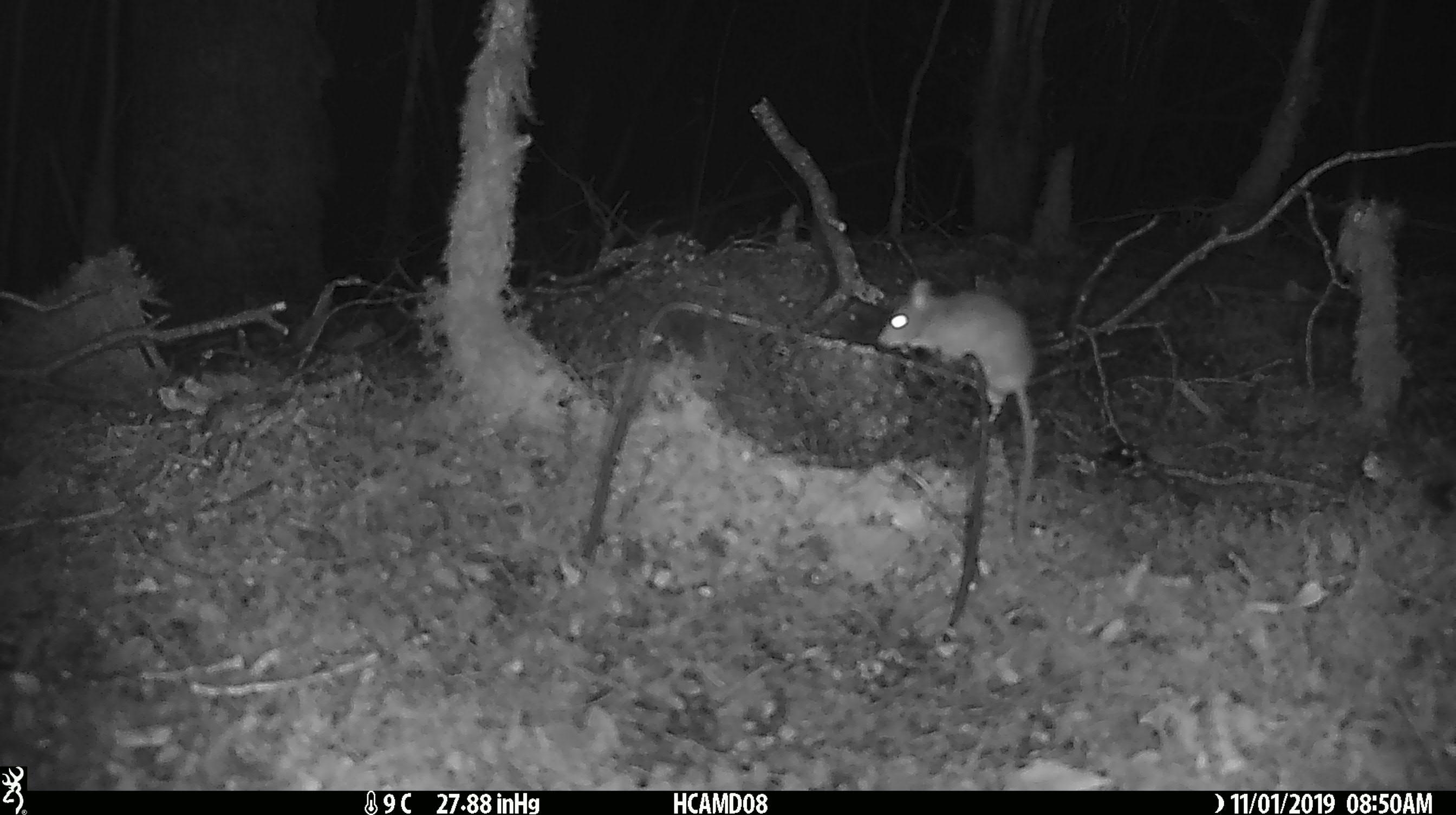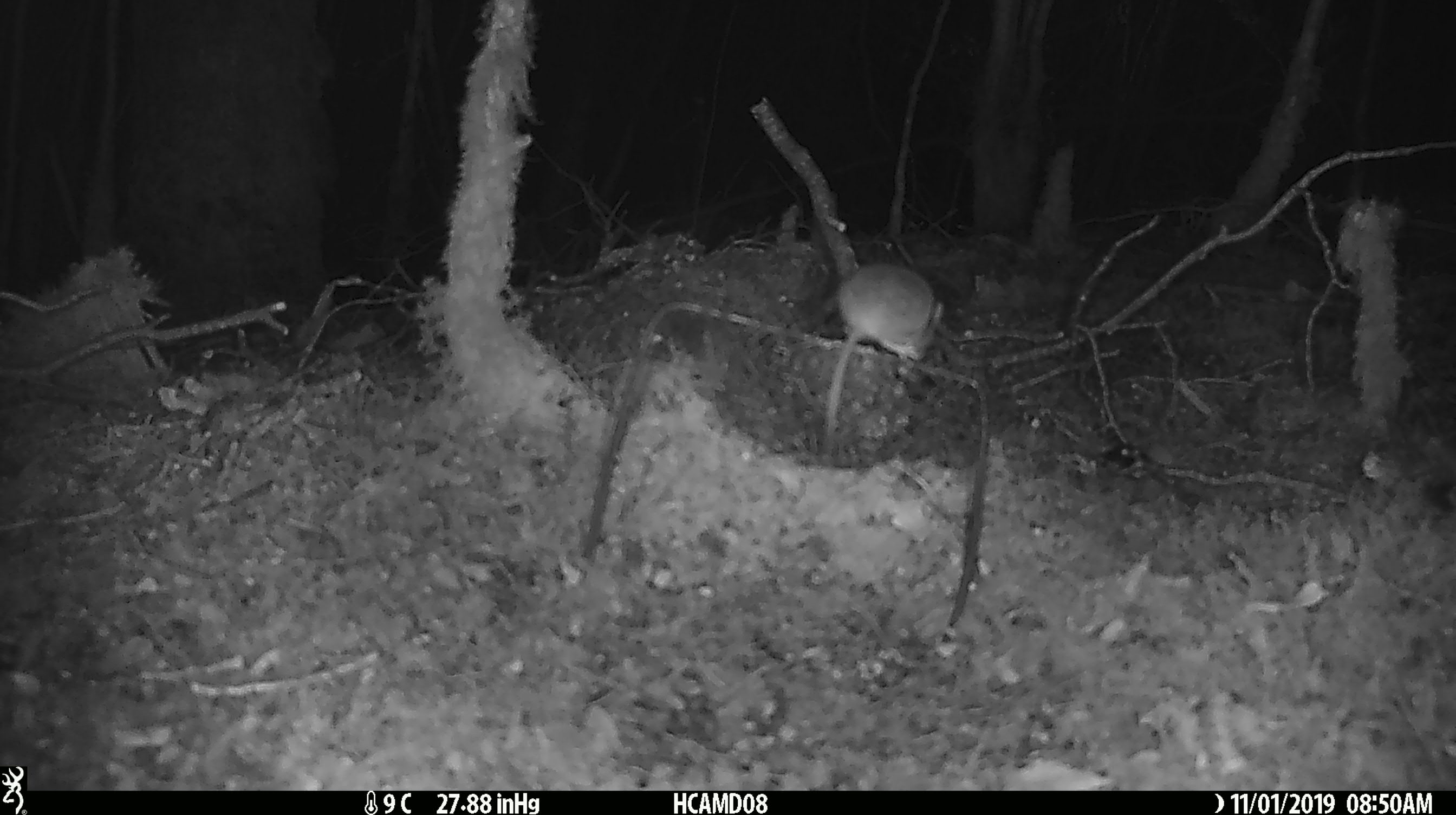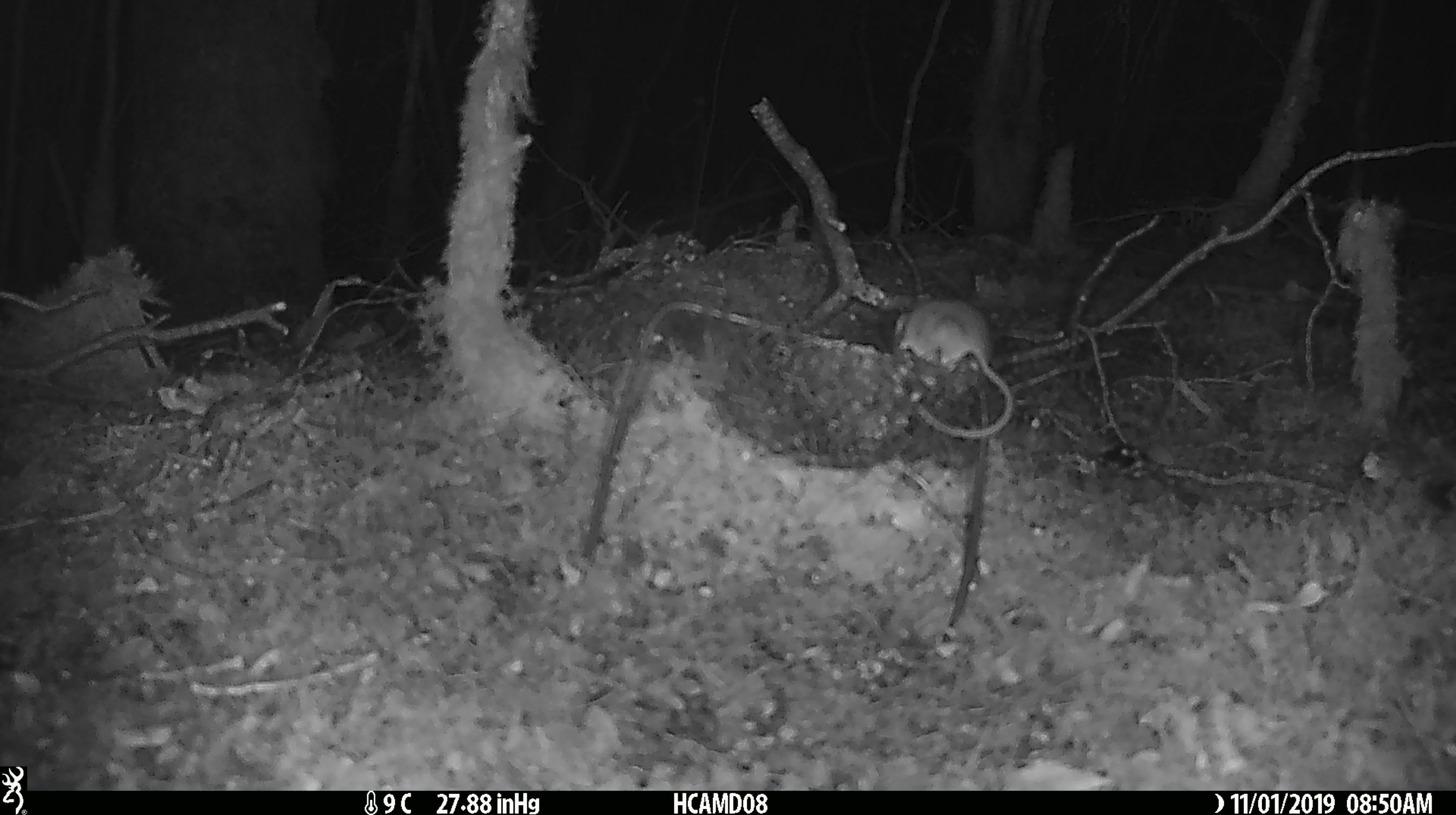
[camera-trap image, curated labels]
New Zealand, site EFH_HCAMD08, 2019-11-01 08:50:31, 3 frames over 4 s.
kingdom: Animalia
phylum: Chordata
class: Mammalia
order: Rodentia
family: Muridae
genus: Mus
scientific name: Mus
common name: mouse